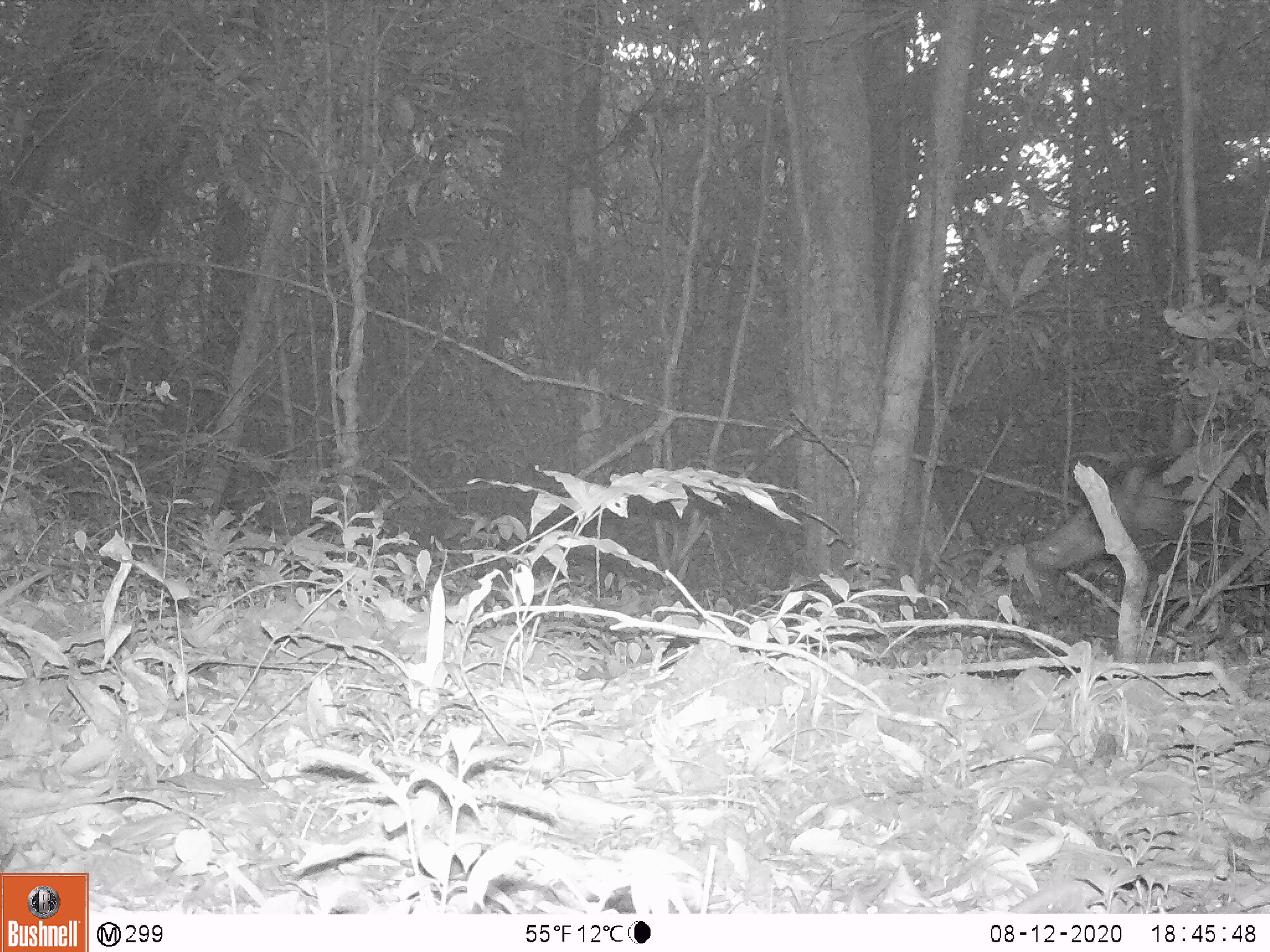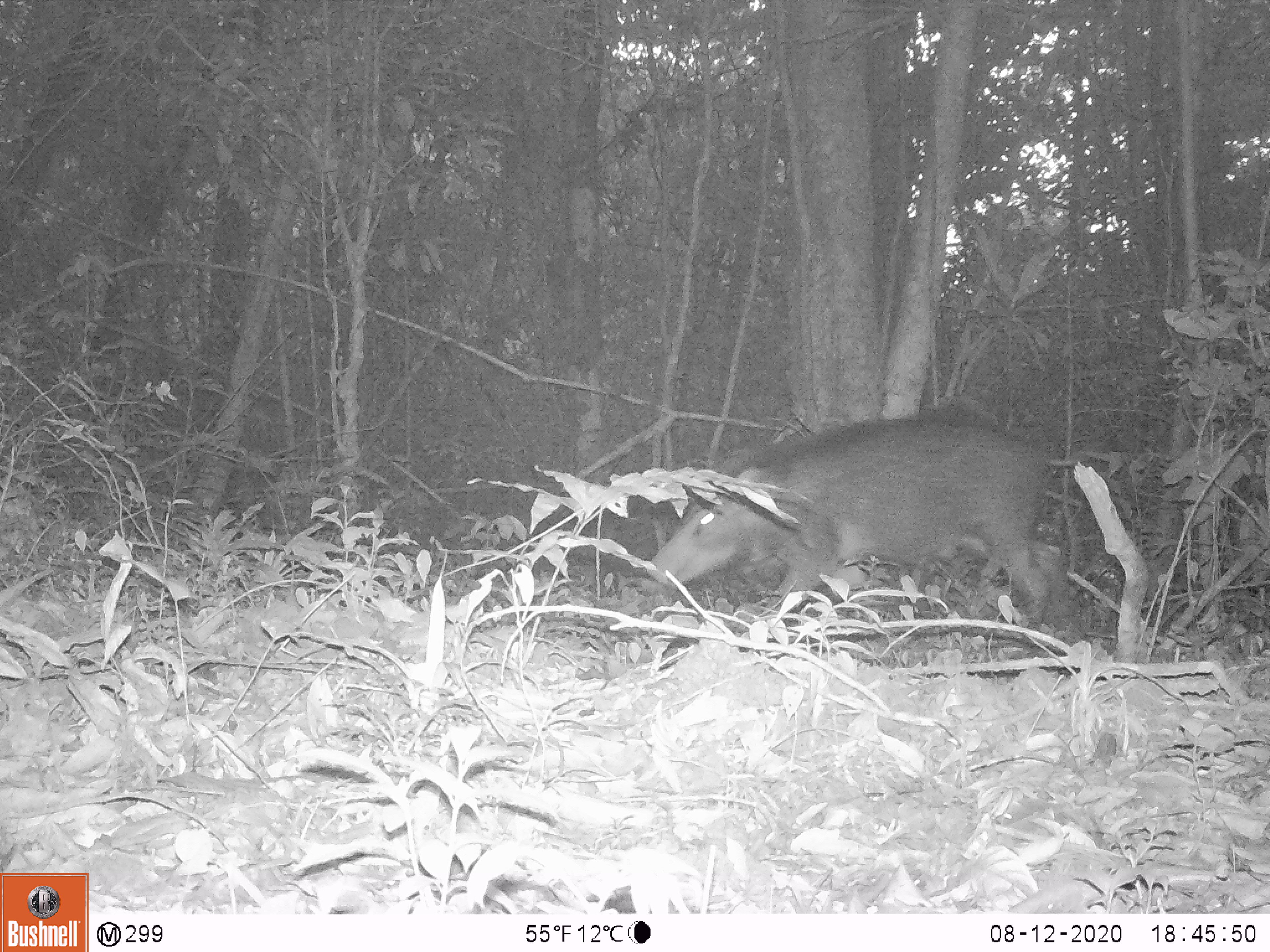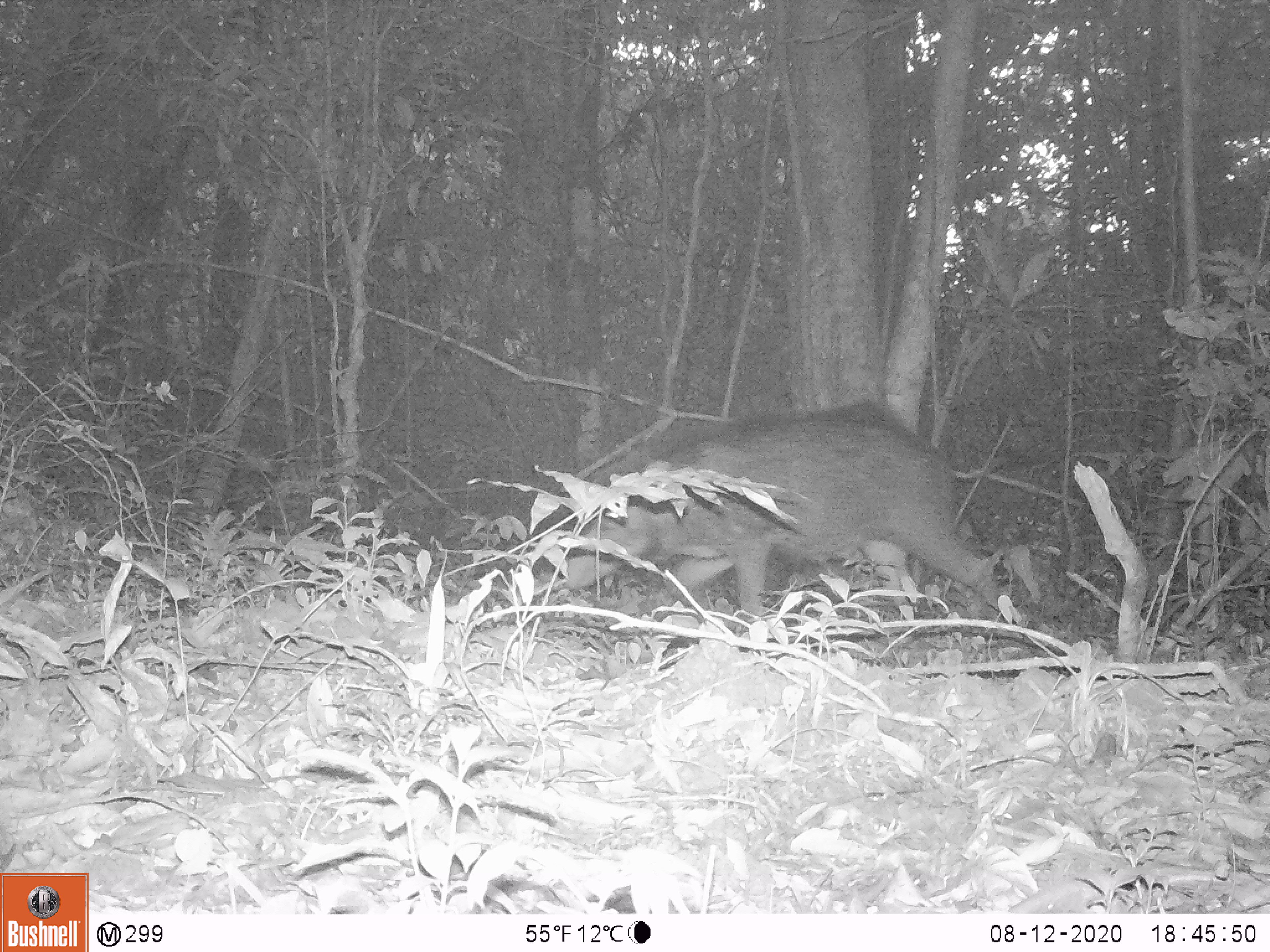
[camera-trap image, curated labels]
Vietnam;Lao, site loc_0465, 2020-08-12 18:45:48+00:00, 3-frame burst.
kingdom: Animalia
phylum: Chordata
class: Mammalia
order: Artiodactyla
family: Suidae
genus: Sus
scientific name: Sus scrofa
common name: eurasian wild pig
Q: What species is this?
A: Eurasian wild pig (Sus scrofa).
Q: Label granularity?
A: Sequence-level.